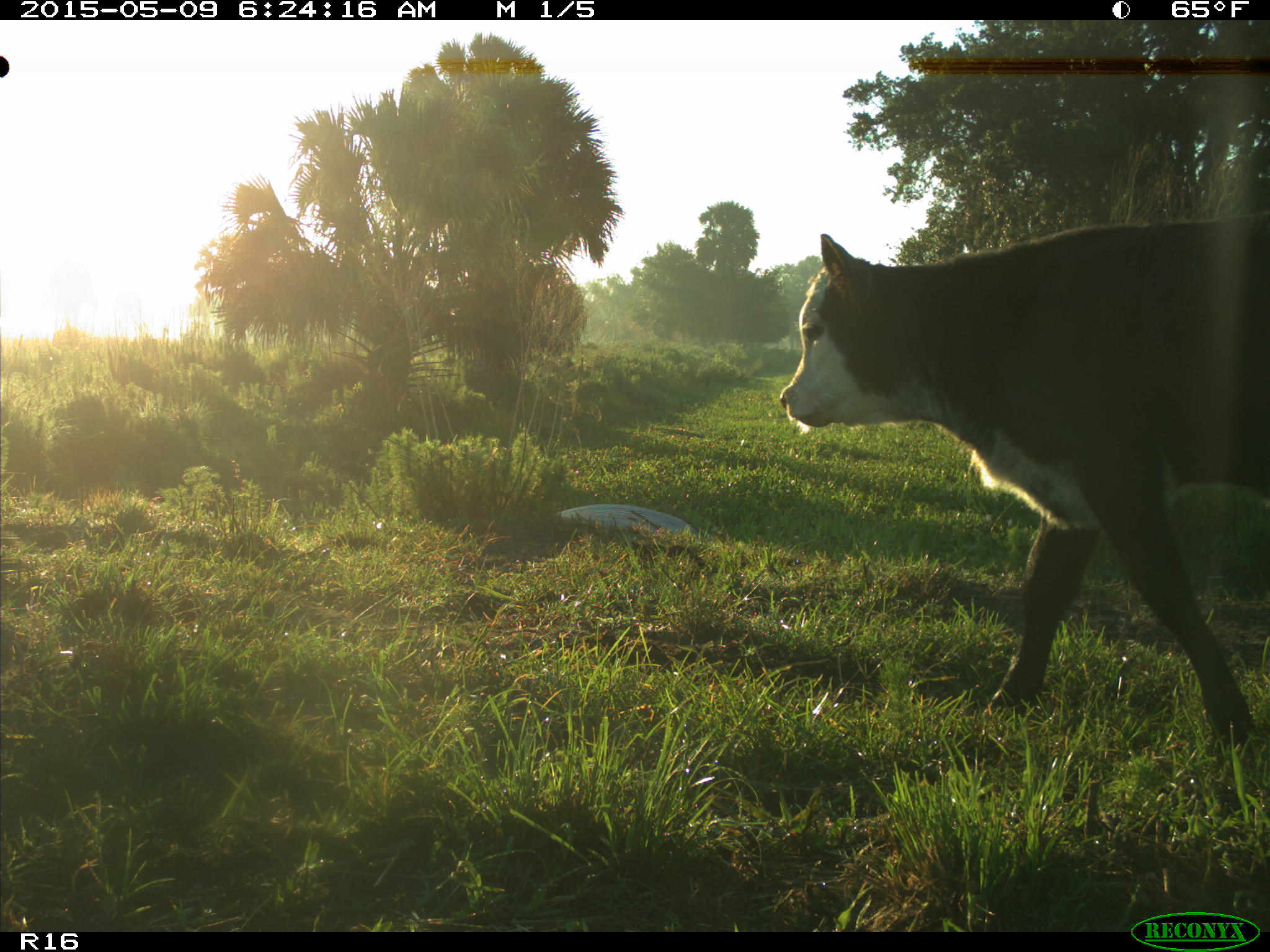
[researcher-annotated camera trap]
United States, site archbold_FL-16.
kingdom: Animalia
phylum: Chordata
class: Mammalia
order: Artiodactyla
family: Bovidae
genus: Bos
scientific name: Bos taurus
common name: domestic cow